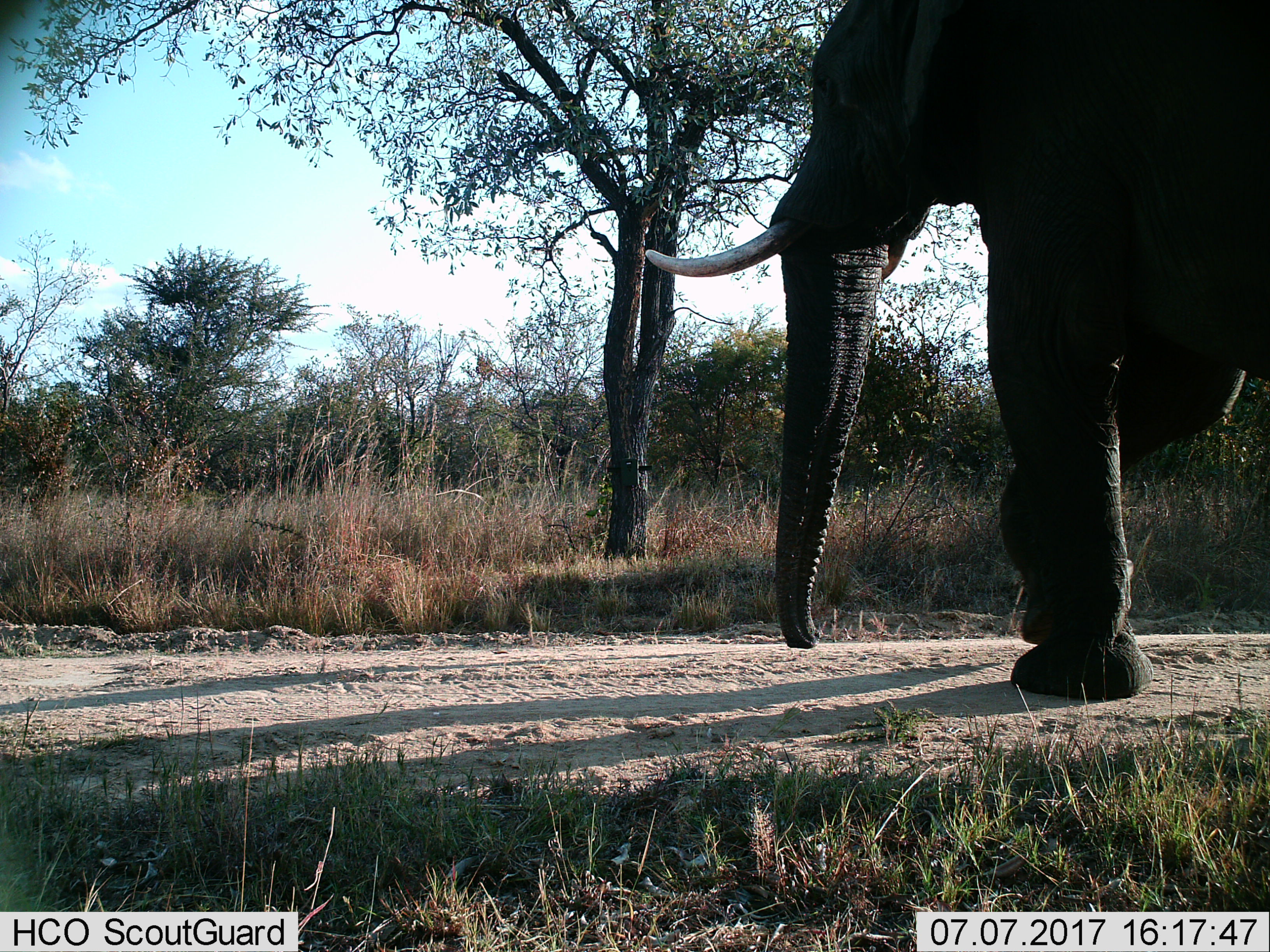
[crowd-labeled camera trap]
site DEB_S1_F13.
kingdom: Animalia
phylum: Chordata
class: Mammalia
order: Proboscidea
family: Elephantidae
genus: Loxodonta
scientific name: Loxodonta africana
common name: african bush elephant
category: elephant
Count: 1.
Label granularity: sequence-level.